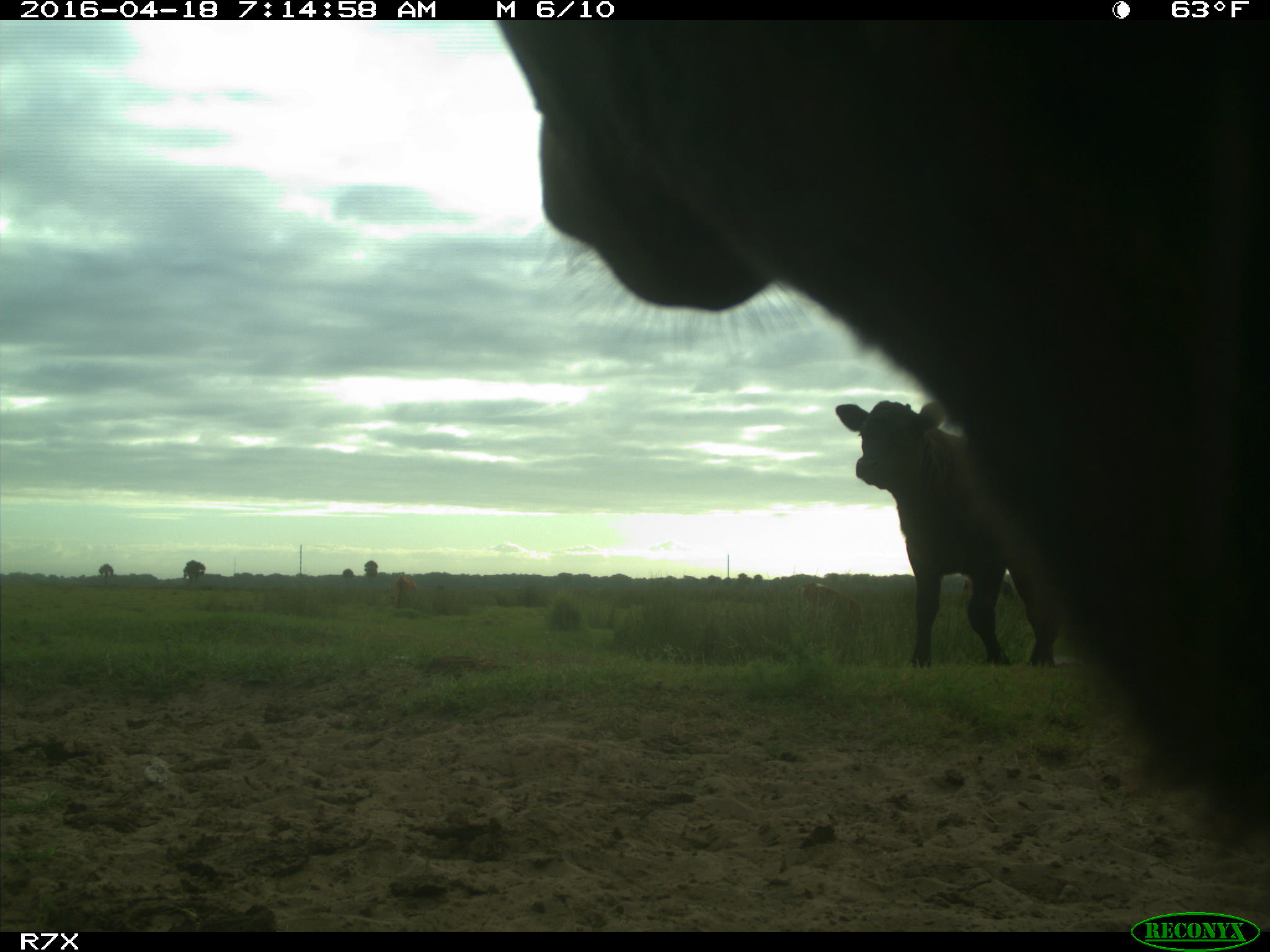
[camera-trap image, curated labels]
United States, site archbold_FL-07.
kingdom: Animalia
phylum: Chordata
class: Mammalia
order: Artiodactyla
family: Bovidae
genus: Bos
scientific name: Bos taurus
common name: domestic cow